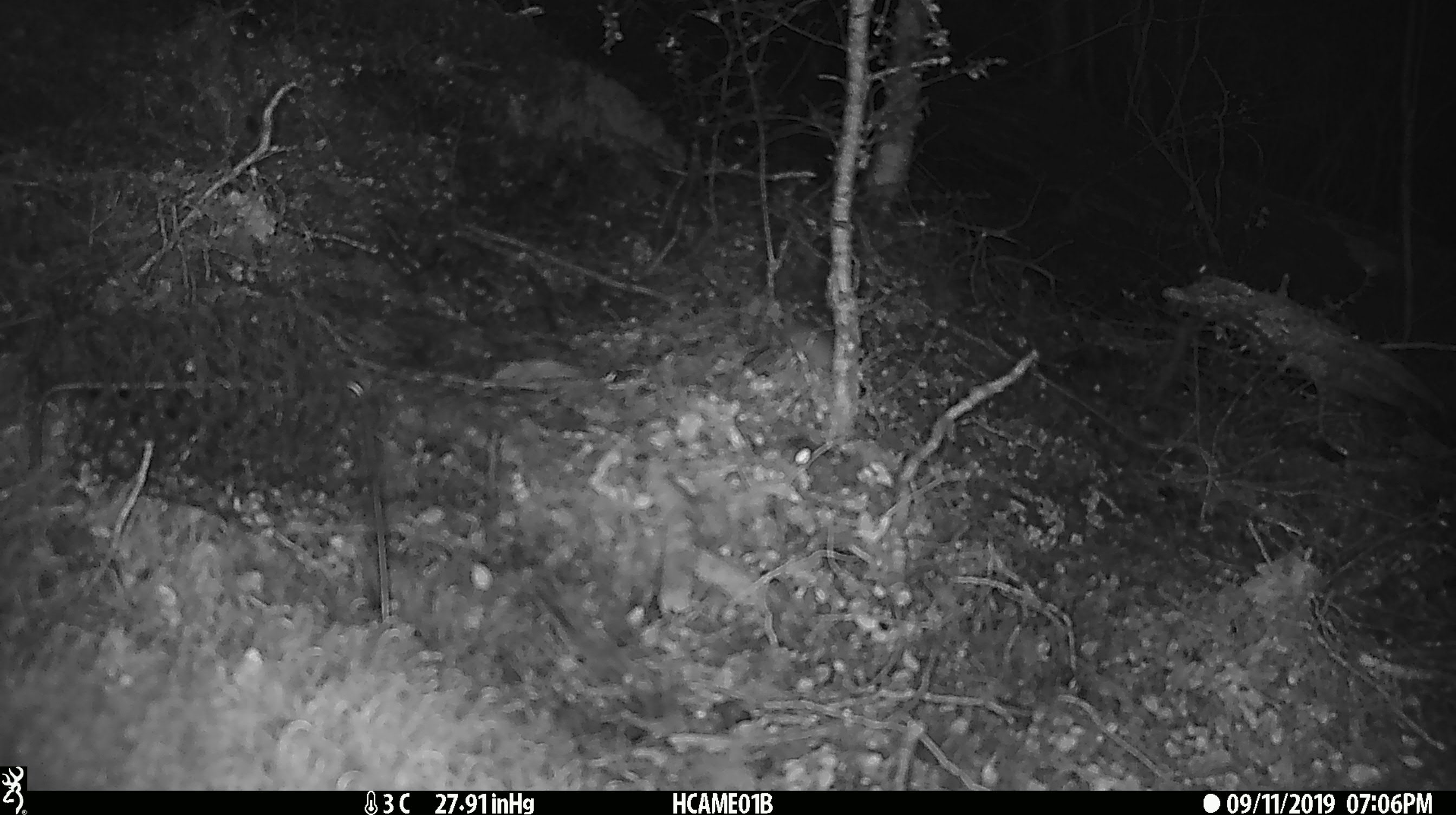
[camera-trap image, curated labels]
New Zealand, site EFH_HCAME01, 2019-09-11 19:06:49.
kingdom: Animalia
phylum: Chordata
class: Mammalia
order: Rodentia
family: Muridae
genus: Mus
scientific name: Mus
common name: mouse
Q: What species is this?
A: Mouse (Mus).